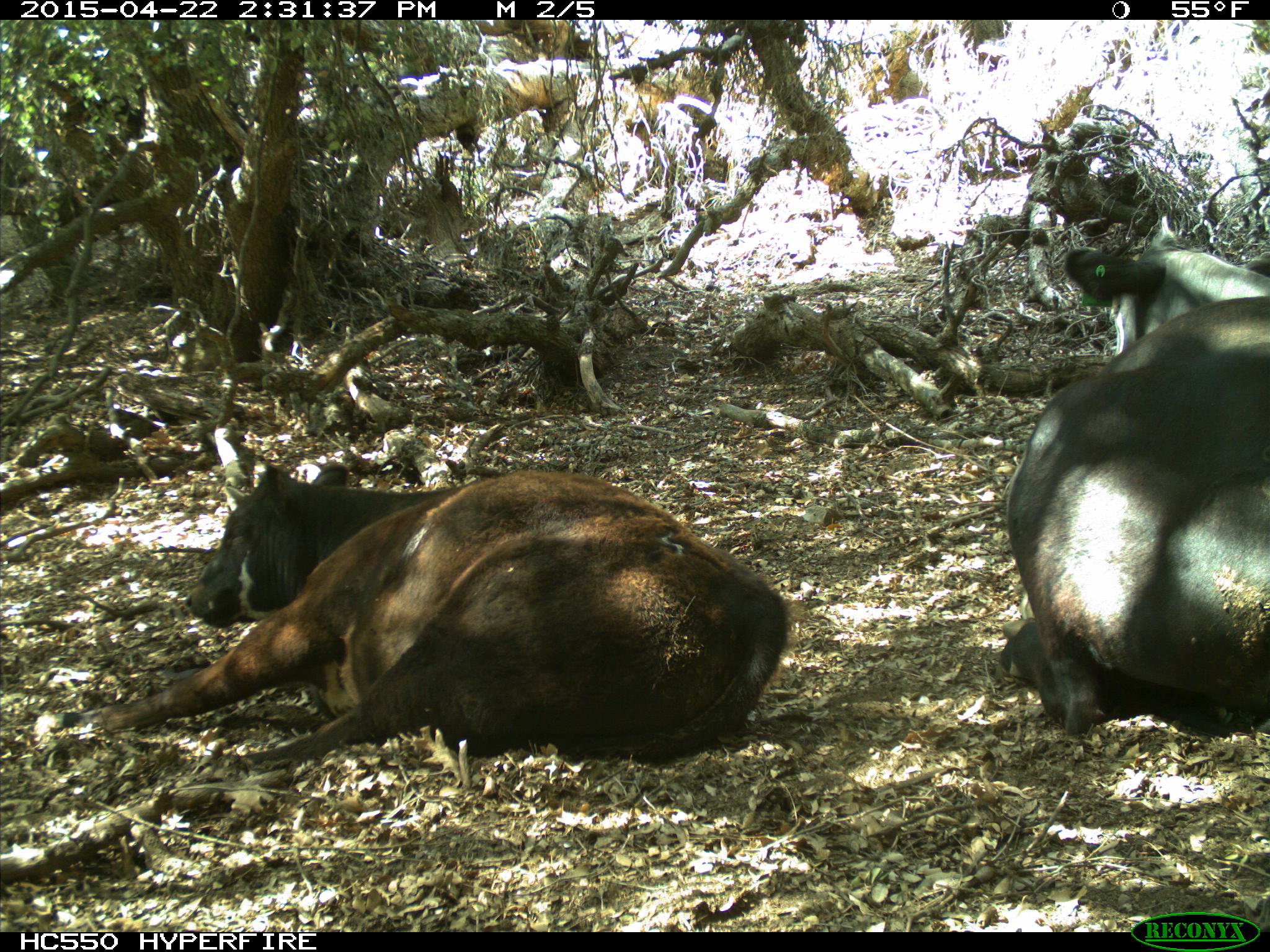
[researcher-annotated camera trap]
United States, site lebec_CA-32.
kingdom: Animalia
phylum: Chordata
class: Mammalia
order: Artiodactyla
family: Bovidae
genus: Bos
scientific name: Bos taurus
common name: domestic cow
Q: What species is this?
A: Bos taurus (domestic cow).